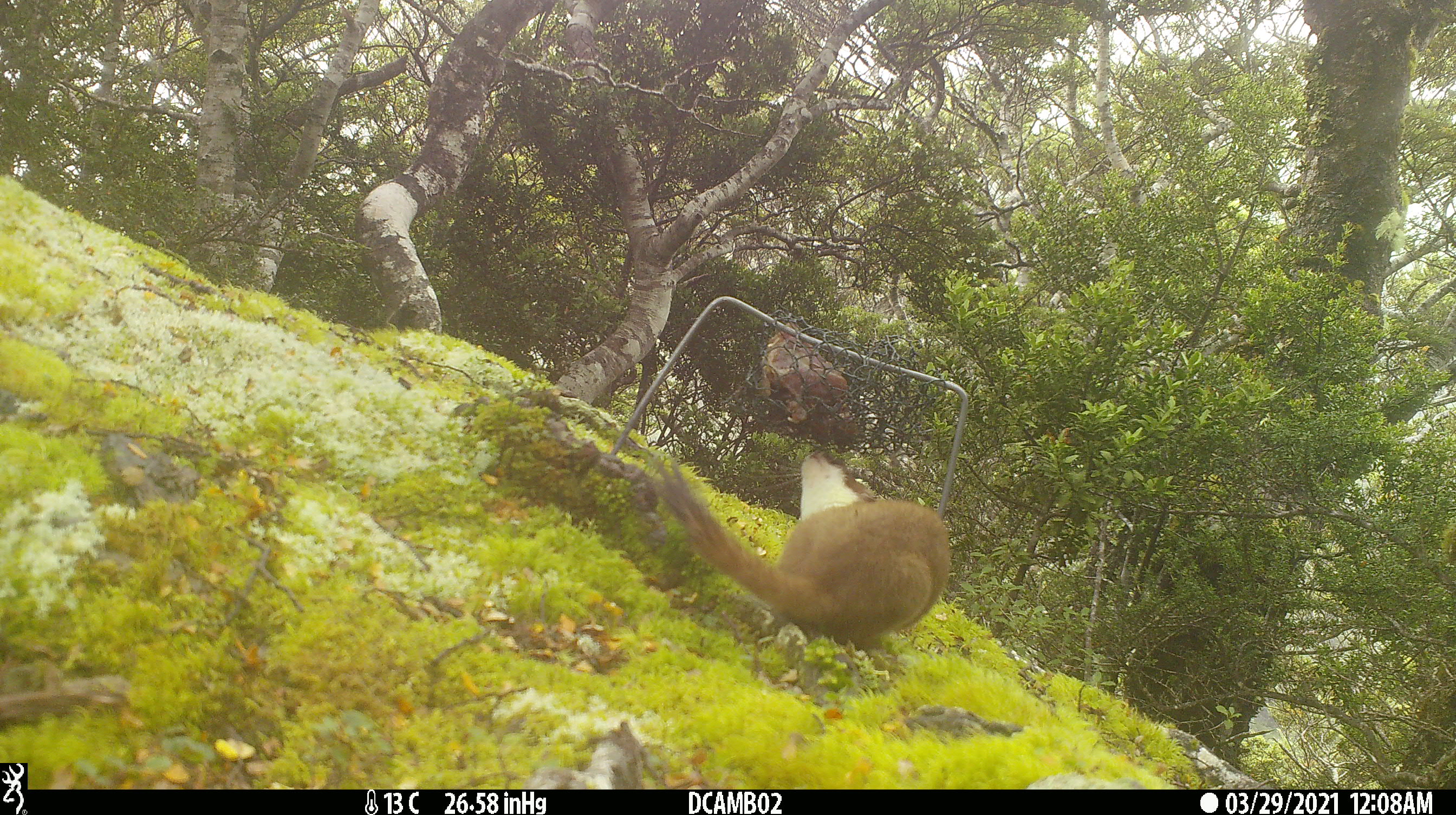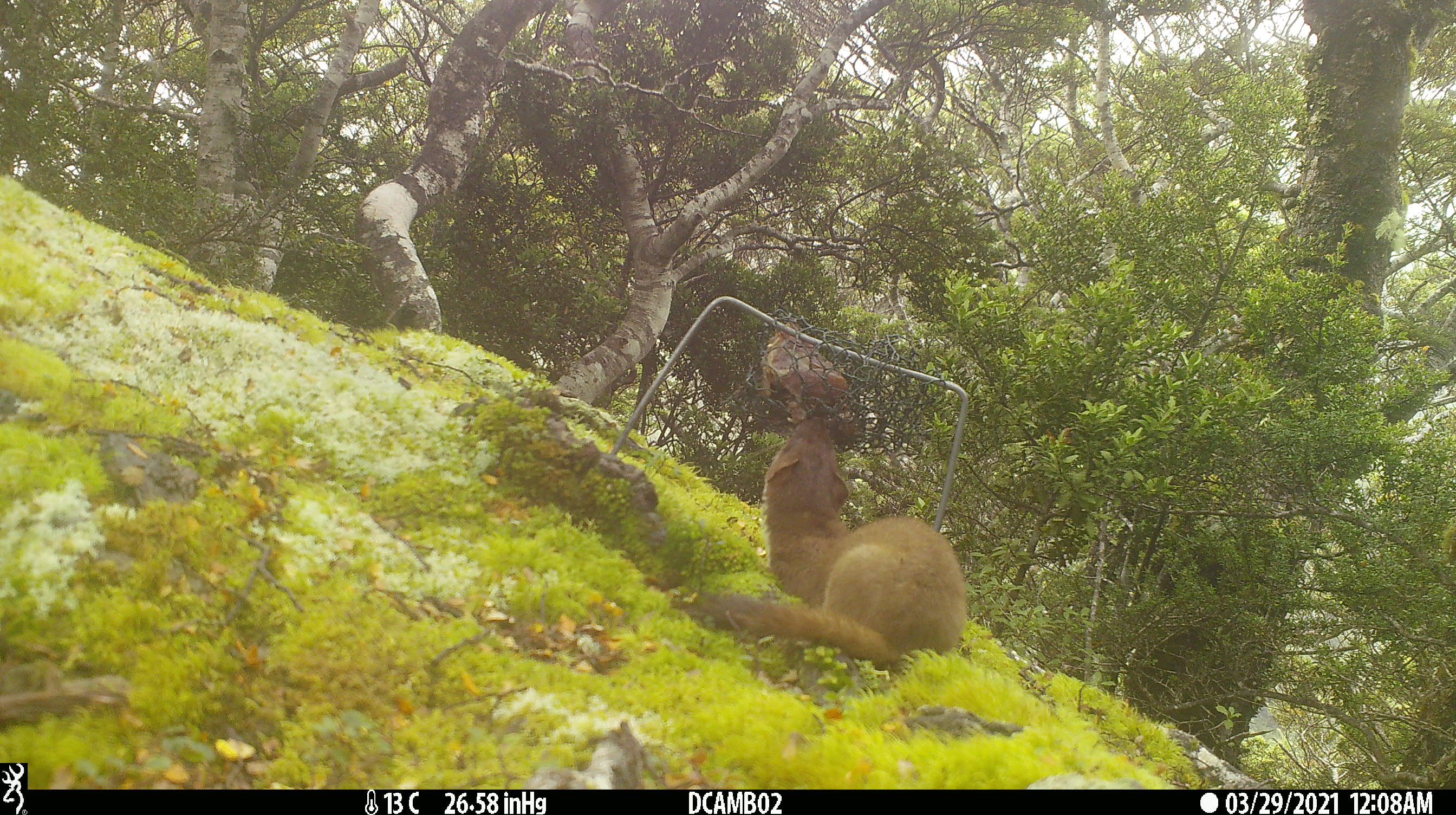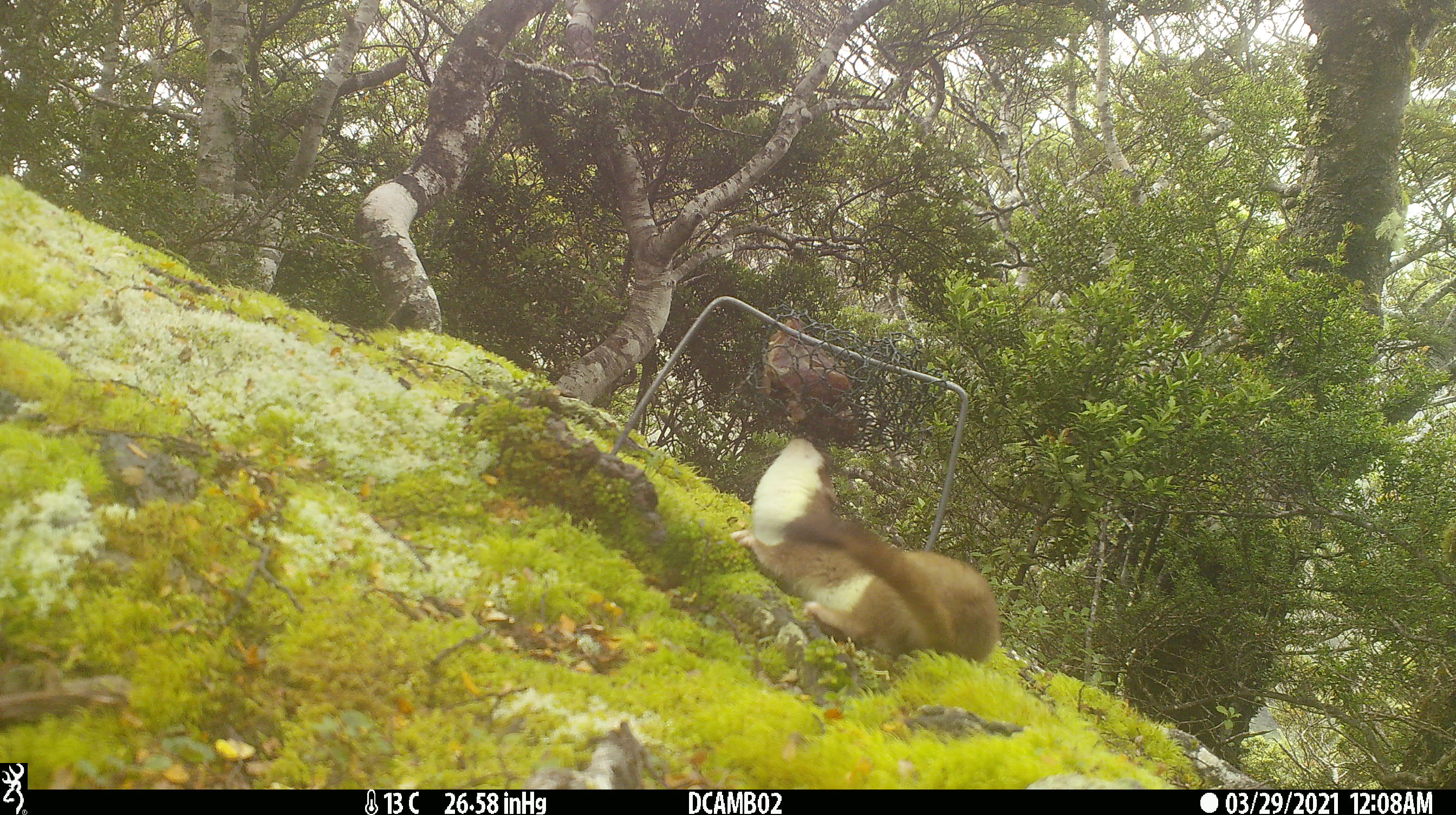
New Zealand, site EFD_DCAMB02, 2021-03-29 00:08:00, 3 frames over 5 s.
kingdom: Animalia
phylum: Chordata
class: Mammalia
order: Carnivora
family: Mustelidae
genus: Mustela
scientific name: Mustela erminea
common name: stoat